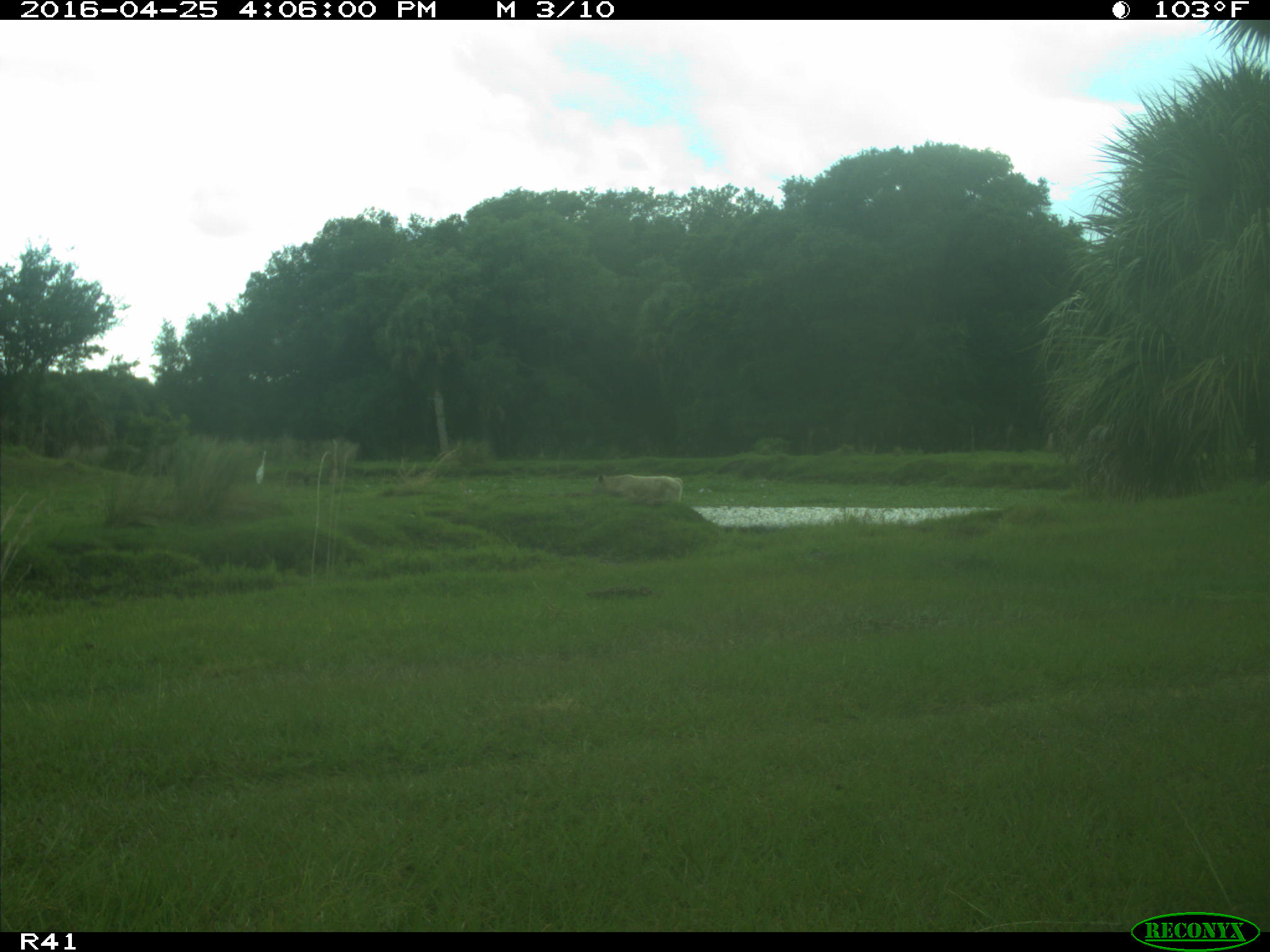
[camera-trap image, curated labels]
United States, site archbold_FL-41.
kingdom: Animalia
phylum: Chordata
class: Mammalia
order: Artiodactyla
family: Bovidae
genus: Bos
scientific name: Bos taurus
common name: domestic cow